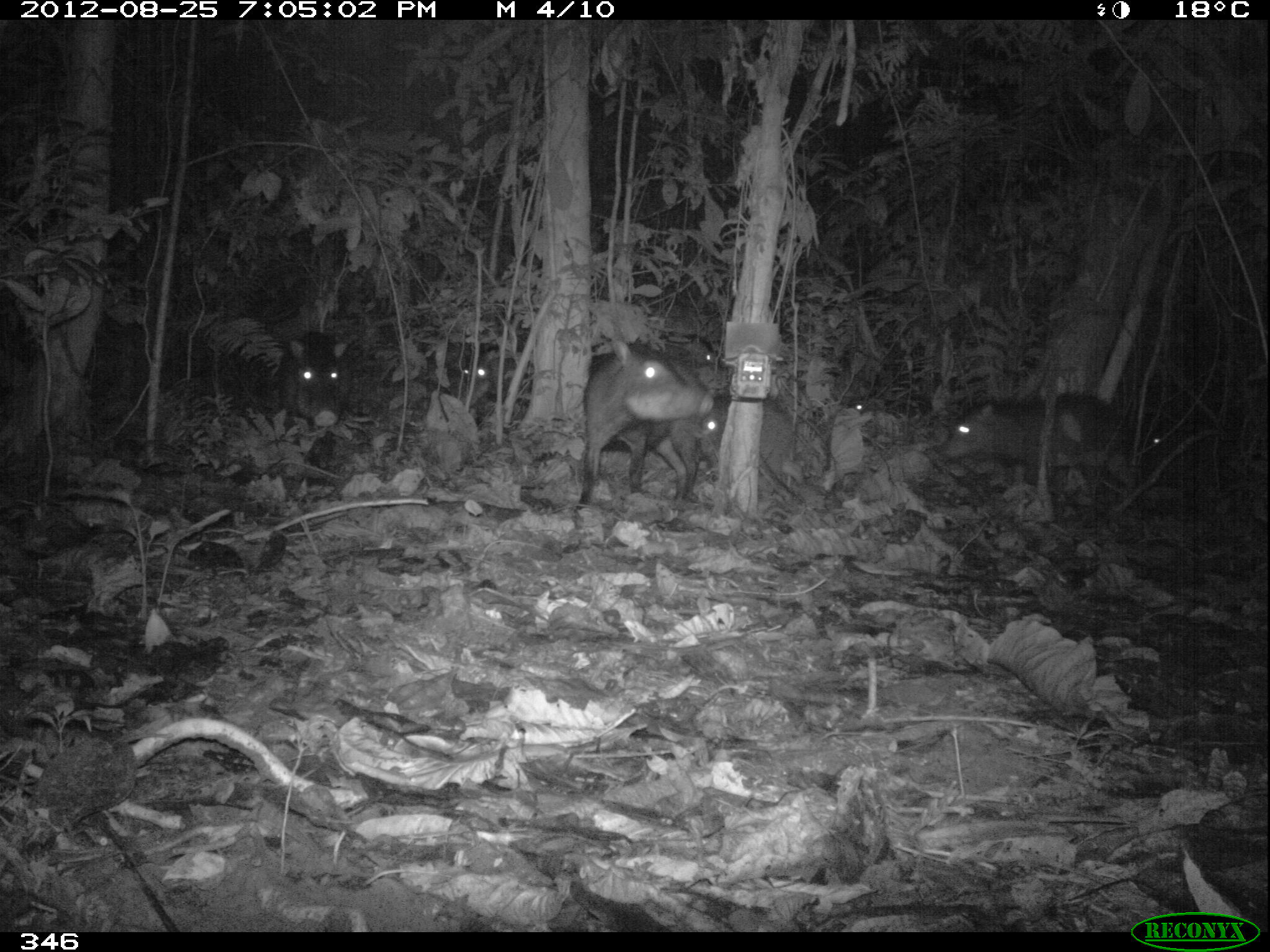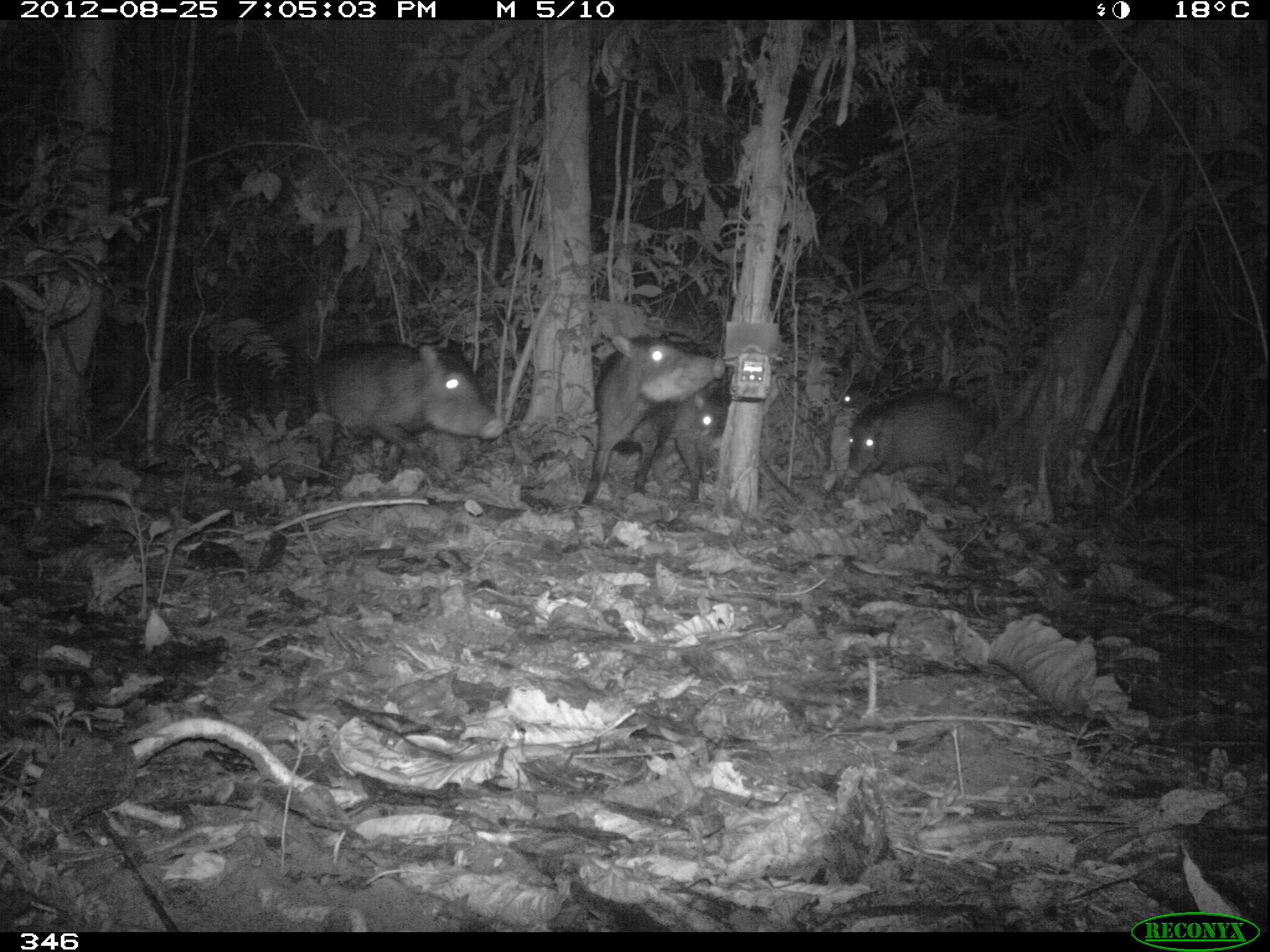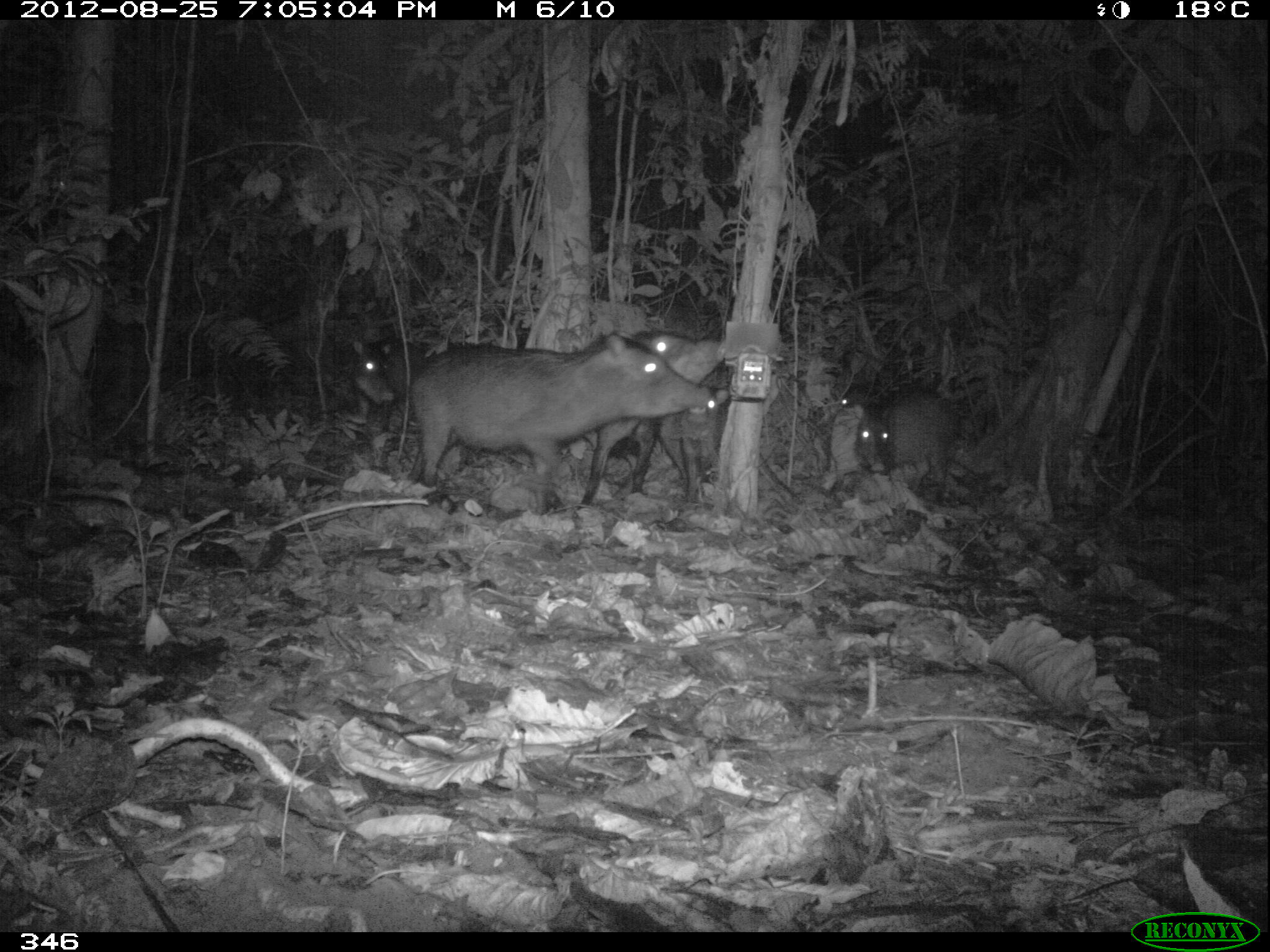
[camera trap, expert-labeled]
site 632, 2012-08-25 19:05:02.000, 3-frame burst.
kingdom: Animalia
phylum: Chordata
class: Mammalia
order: Artiodactyla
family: Tayassuidae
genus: Tayassu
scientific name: Tayassu pecari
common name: white-lipped peccary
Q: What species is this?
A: Tayassu pecari (white-lipped peccary).